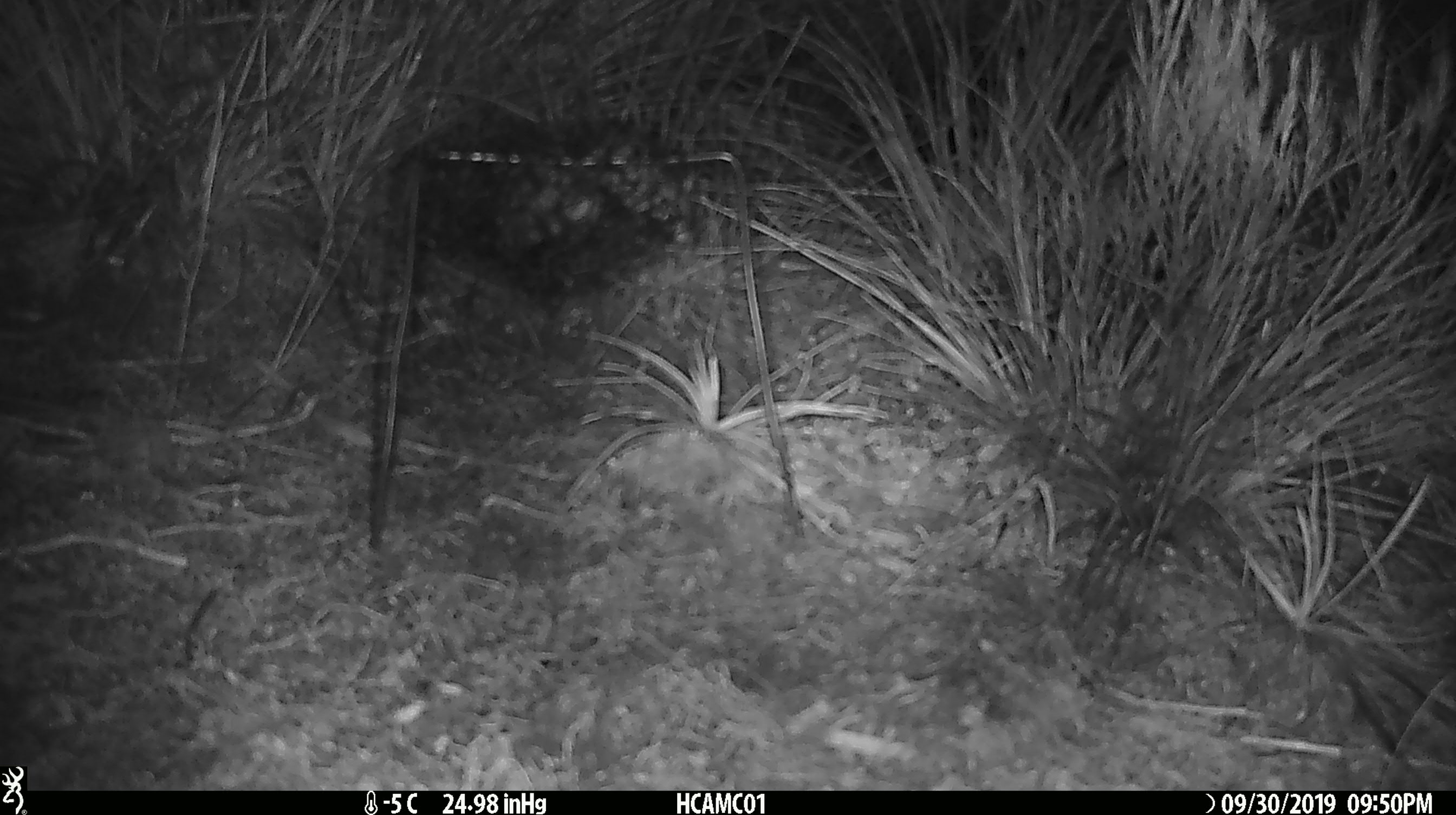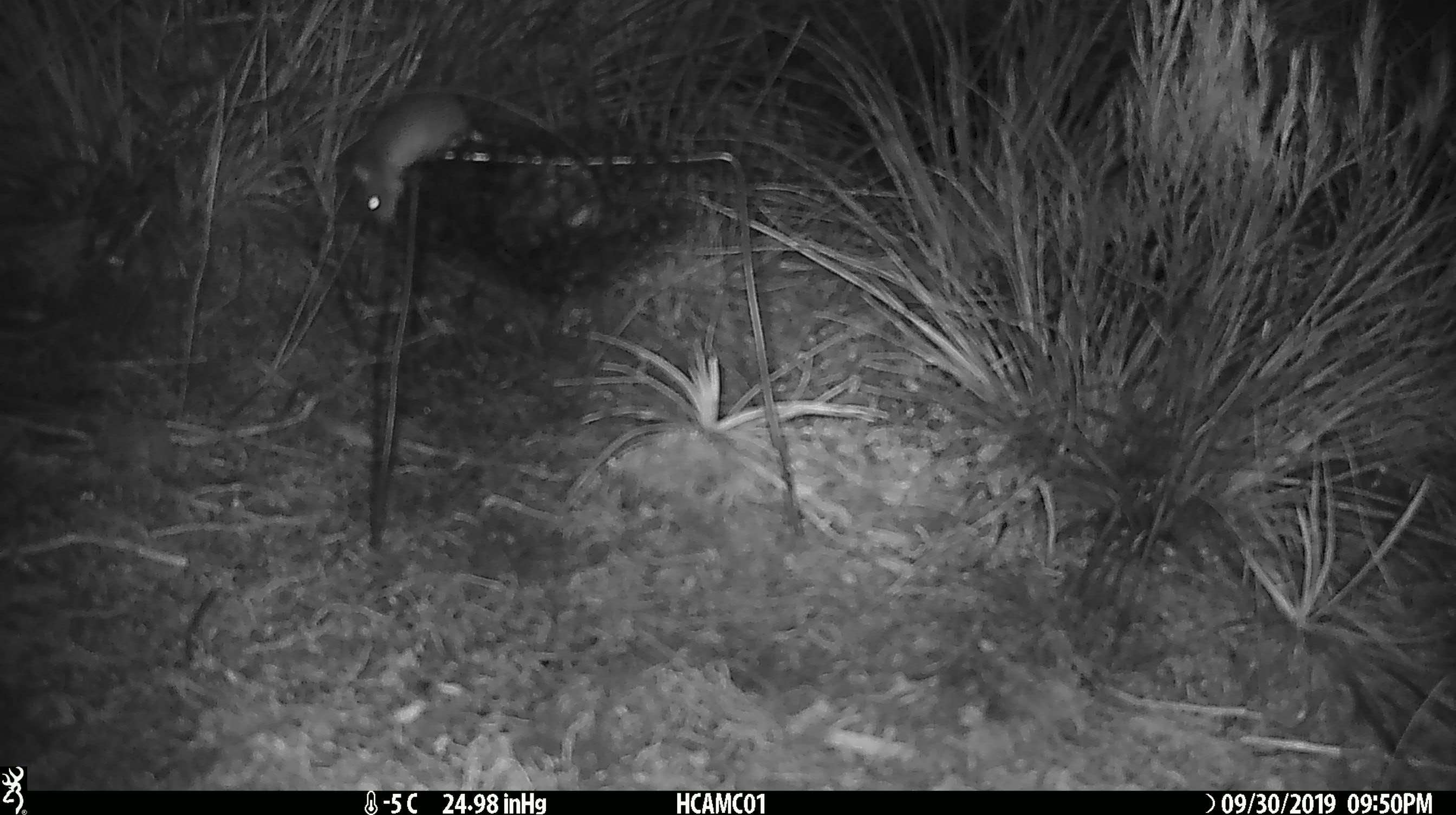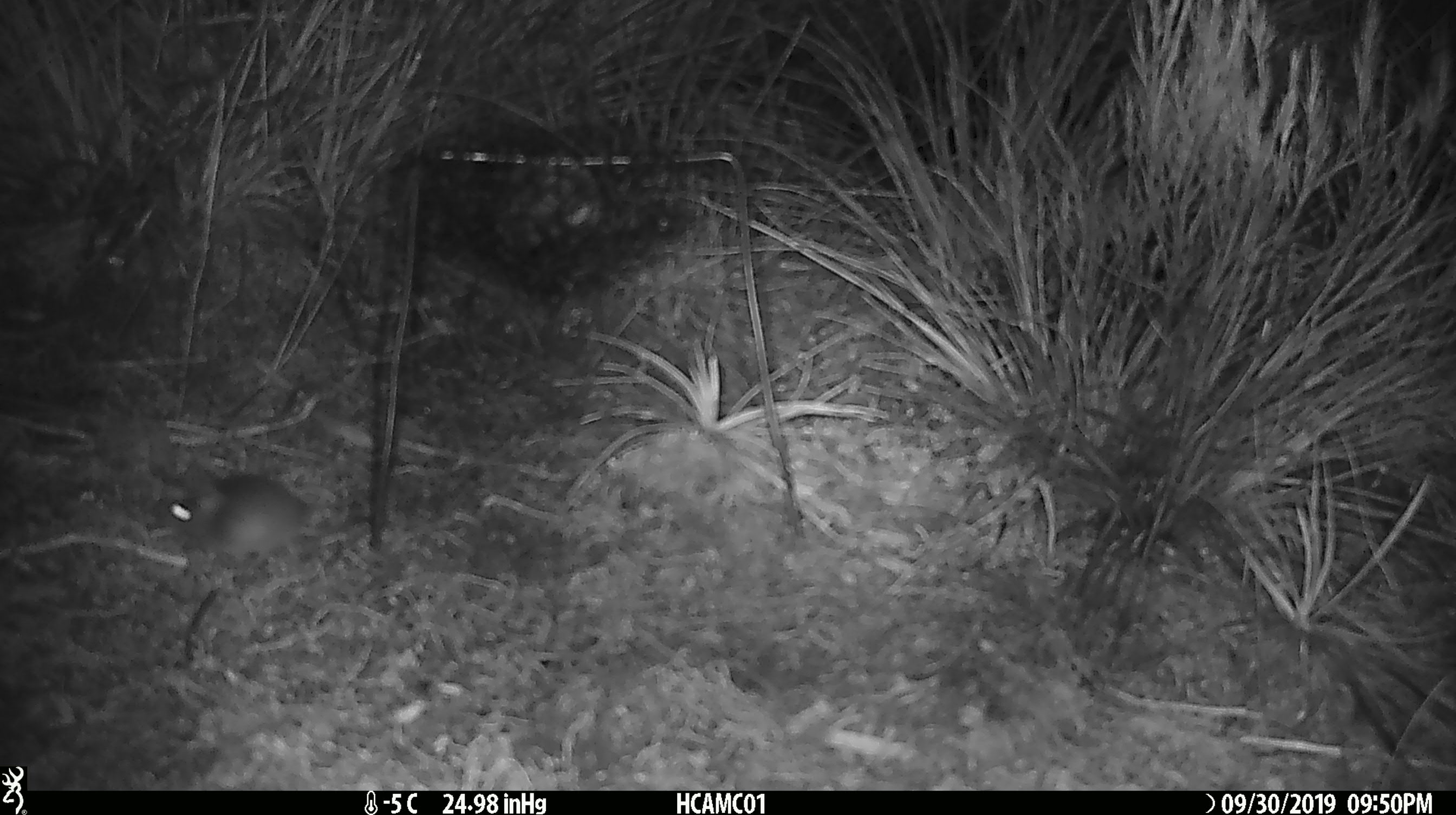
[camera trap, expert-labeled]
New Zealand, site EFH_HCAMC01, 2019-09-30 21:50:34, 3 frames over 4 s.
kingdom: Animalia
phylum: Chordata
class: Mammalia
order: Rodentia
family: Muridae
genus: Mus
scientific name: Mus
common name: mouse